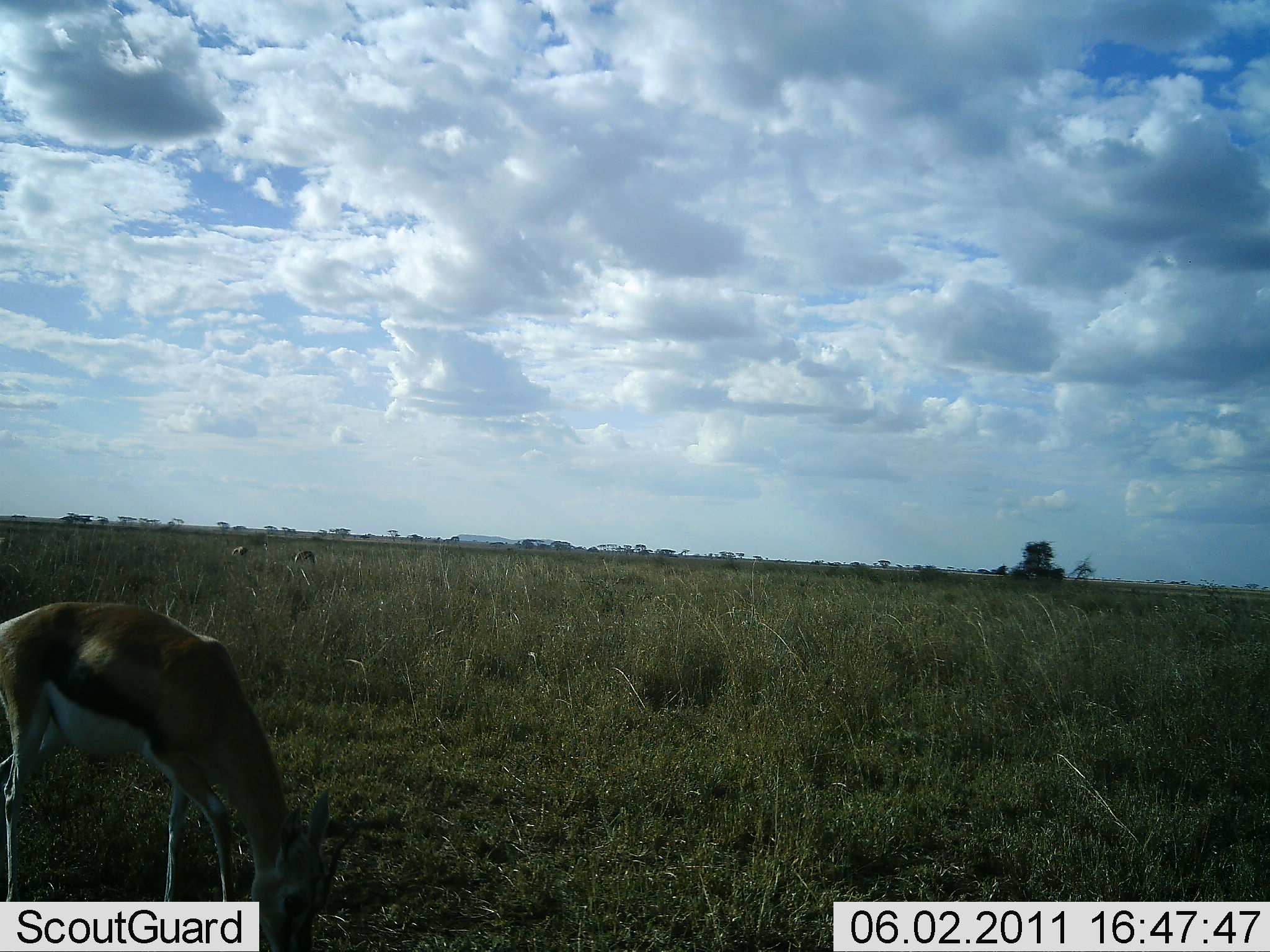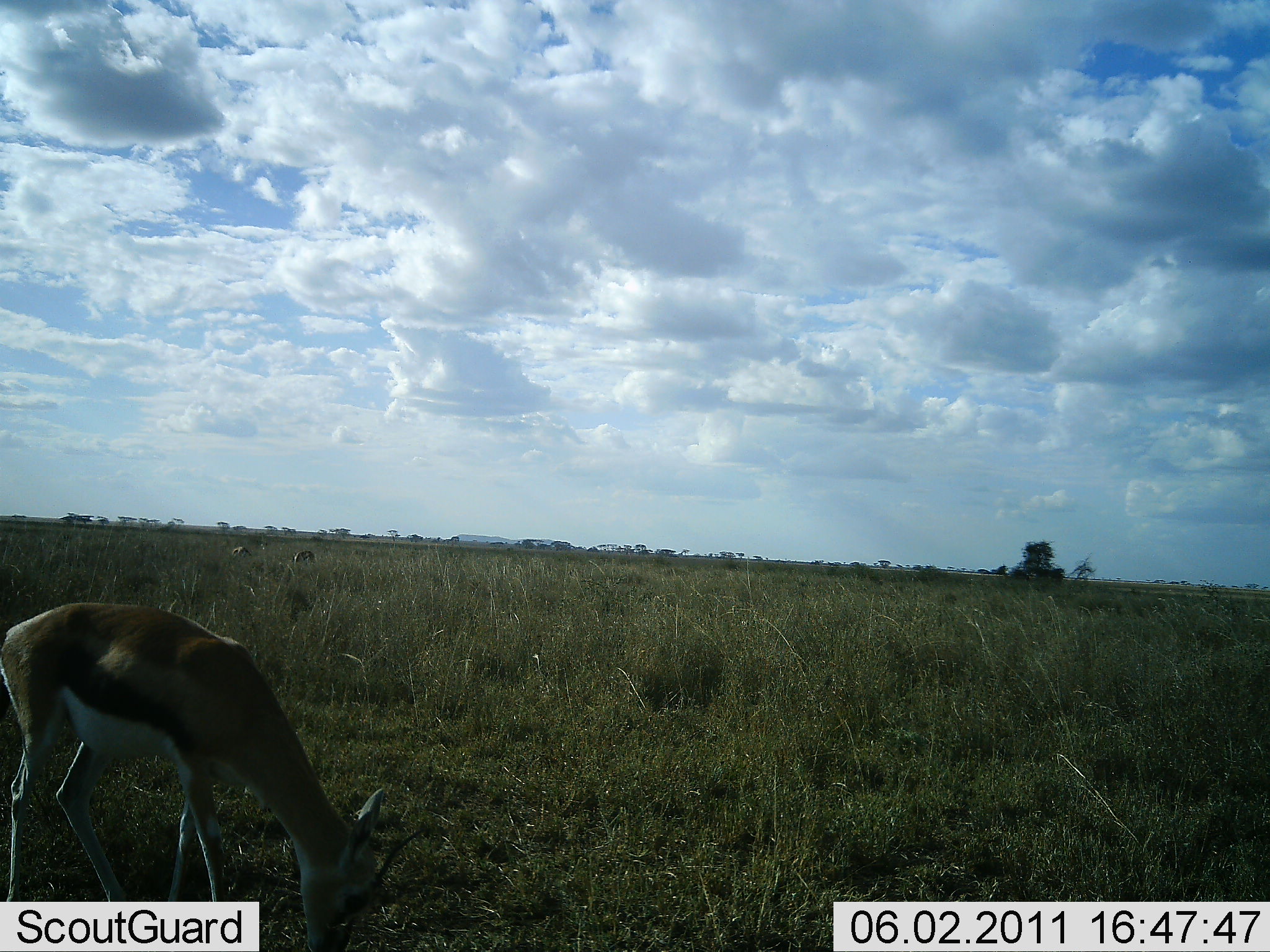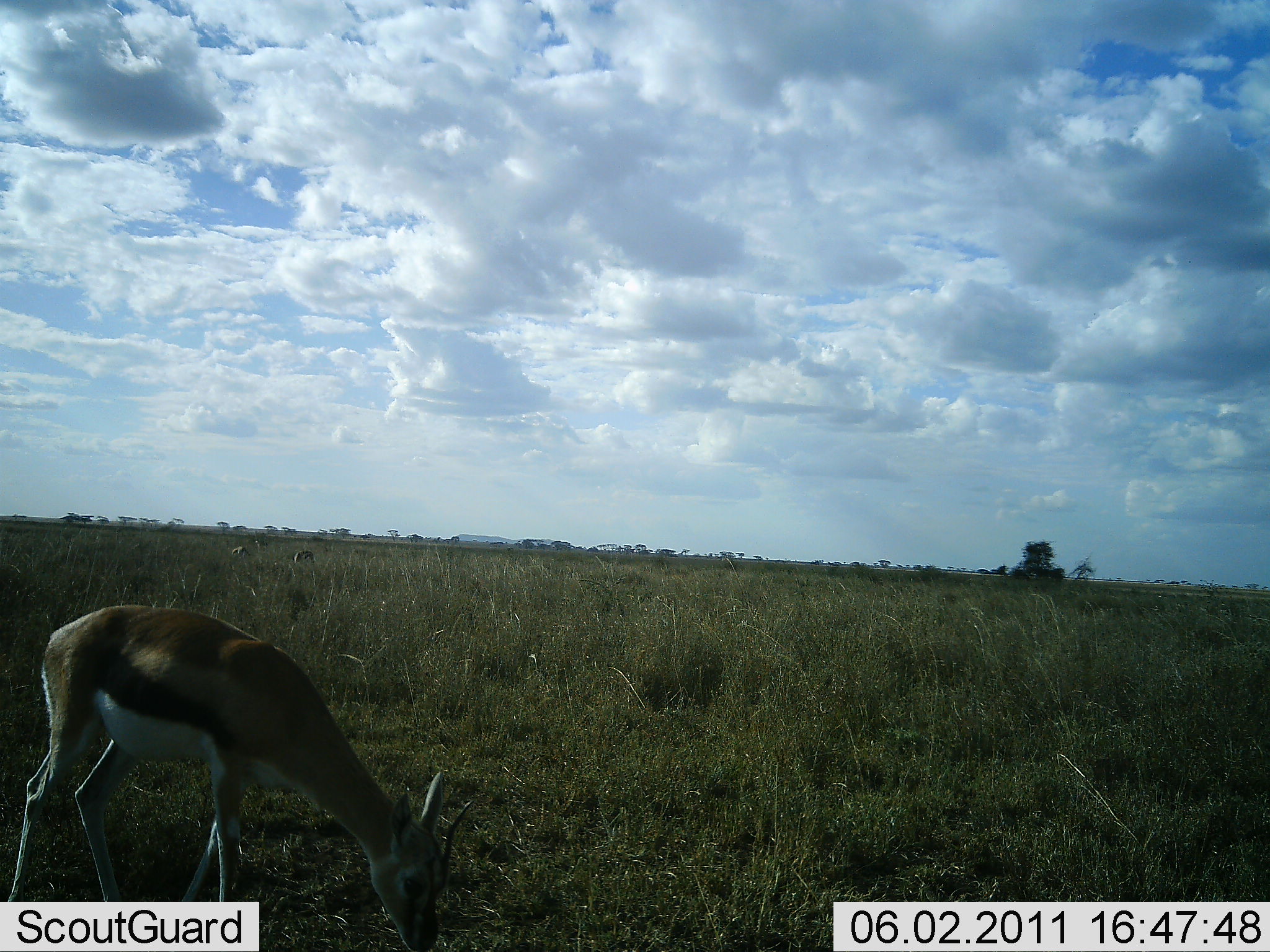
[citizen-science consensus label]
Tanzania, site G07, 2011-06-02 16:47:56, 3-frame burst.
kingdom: Animalia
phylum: Chordata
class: Mammalia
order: Artiodactyla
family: Bovidae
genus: Eudorcas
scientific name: Eudorcas thomsonii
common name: thomson's gazelle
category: gazellethomsons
Gazellethomsons (thomson's gazelle) (Eudorcas thomsonii), count 1. Behavior (volunteer vote fractions): standing 20%, resting 0%, moving 0%, interacting 0%. Young present (vote fraction): 0%. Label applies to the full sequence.